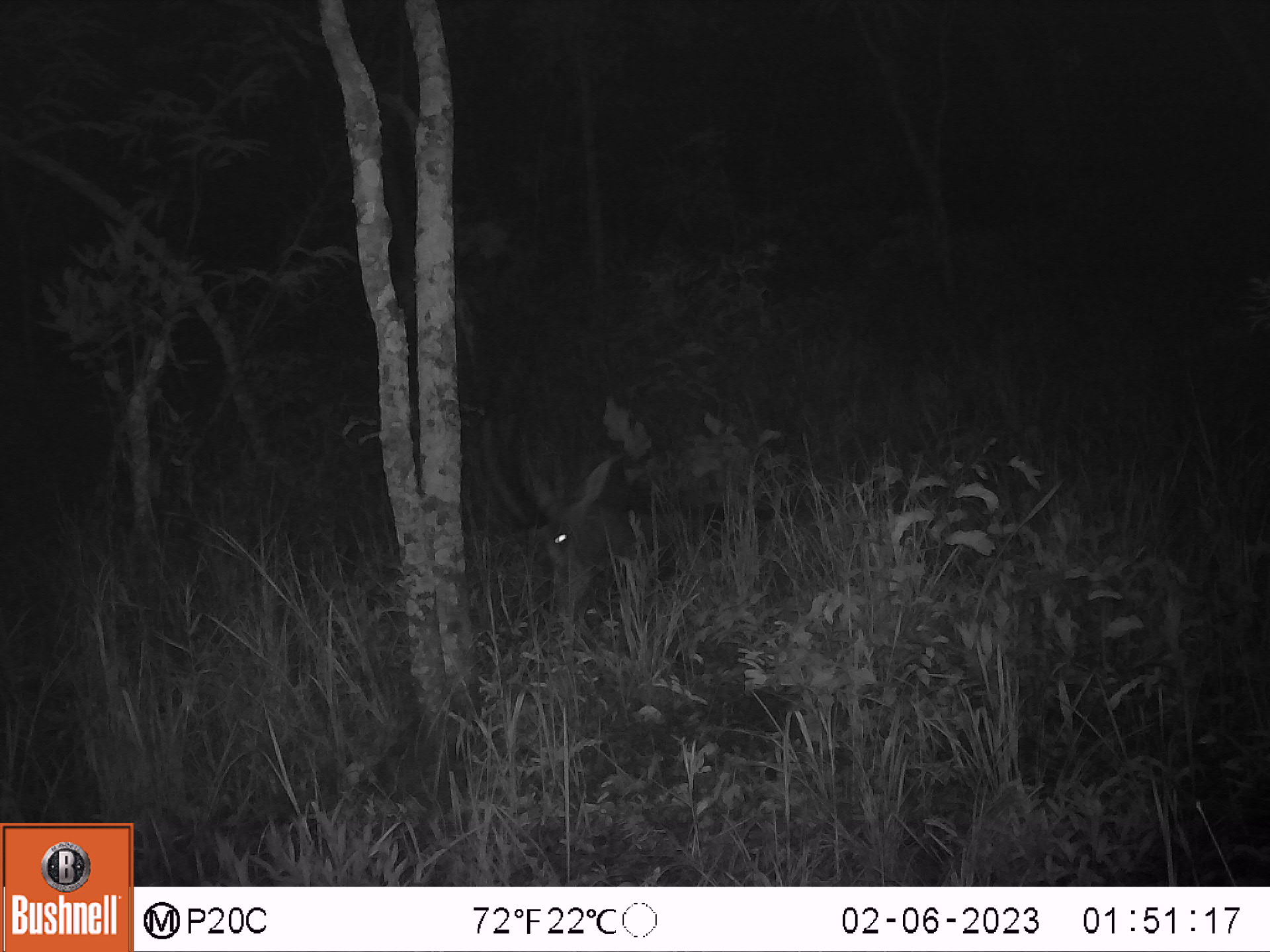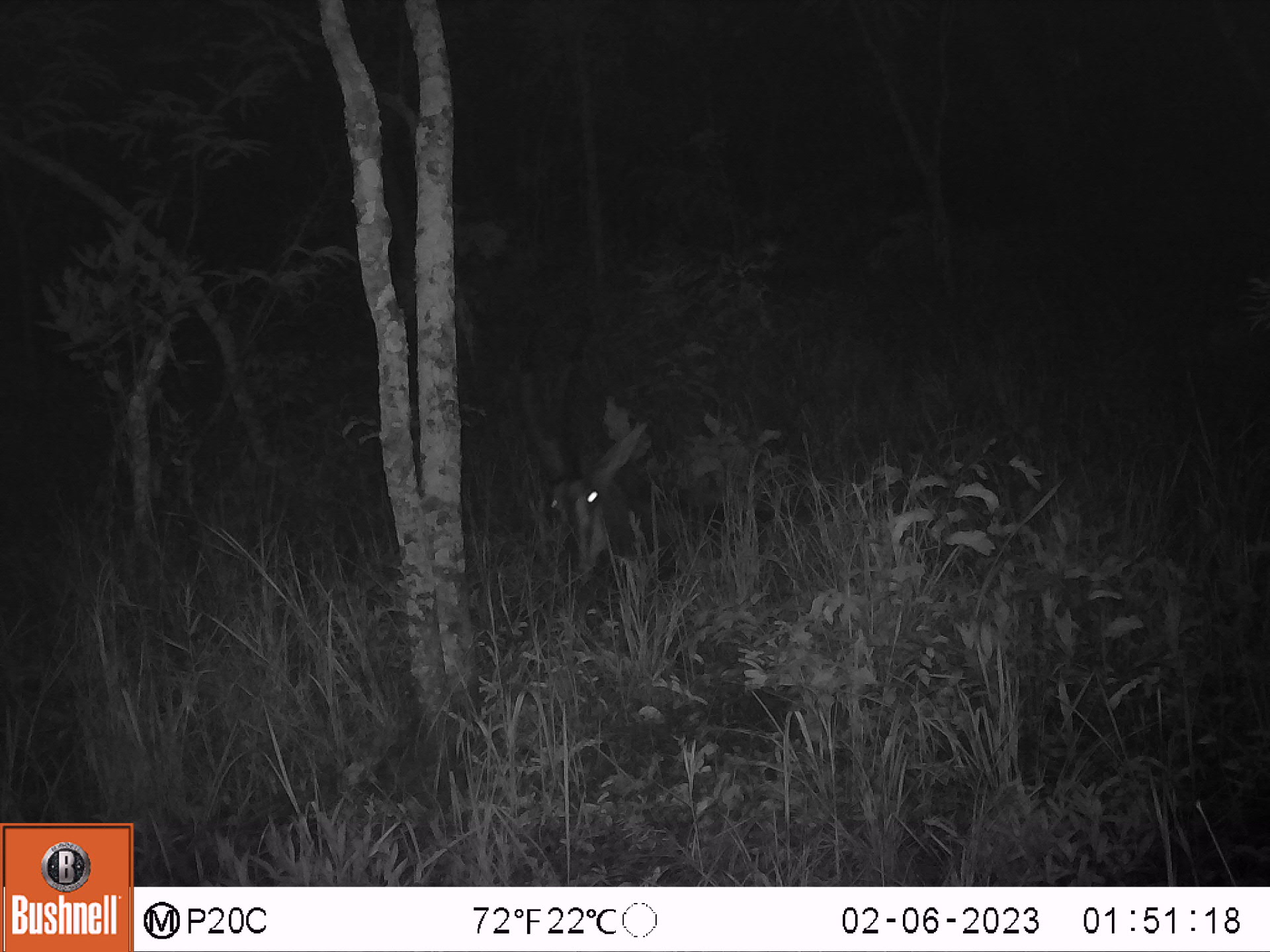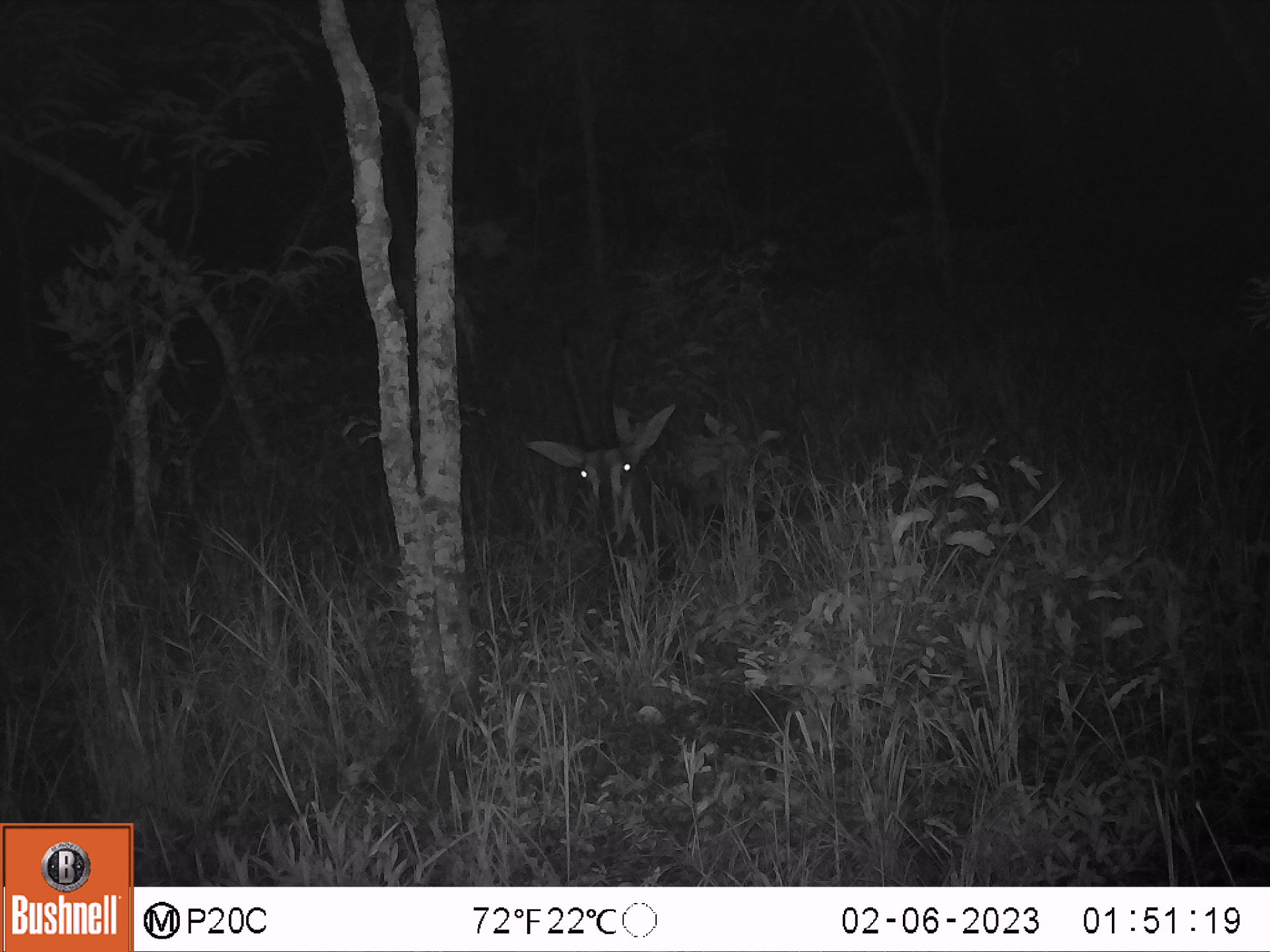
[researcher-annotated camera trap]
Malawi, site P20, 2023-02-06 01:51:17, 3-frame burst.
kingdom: Animalia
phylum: Chordata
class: Mammalia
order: Artiodactyla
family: Bovidae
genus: Hippotragus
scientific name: Hippotragus niger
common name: sable antelope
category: sable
Sable (sable antelope) (Hippotragus niger), count 1.